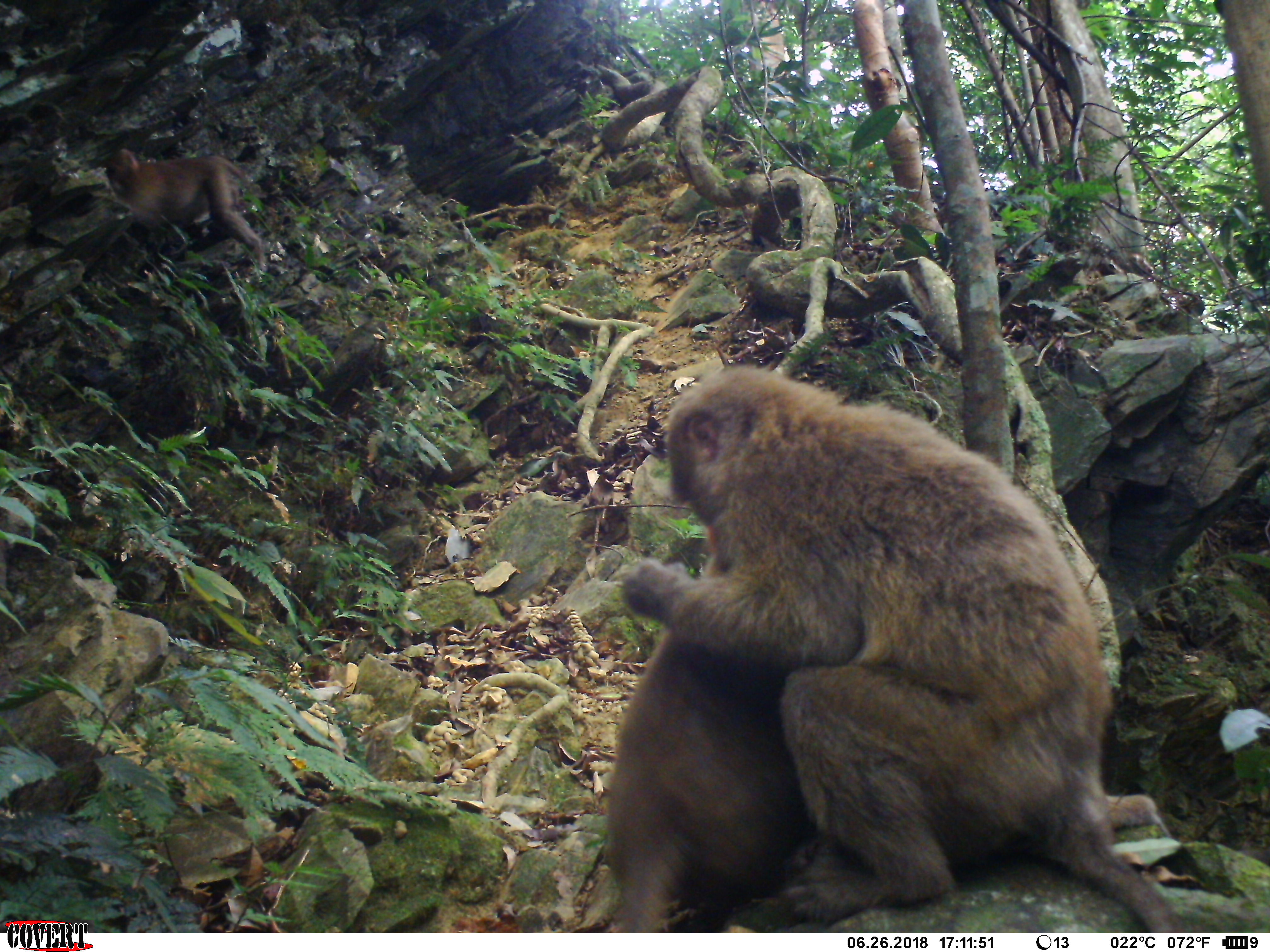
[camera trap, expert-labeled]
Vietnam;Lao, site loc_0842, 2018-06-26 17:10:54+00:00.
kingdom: Animalia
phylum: Chordata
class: Mammalia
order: Primates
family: Cercopithecidae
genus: Macaca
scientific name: Macaca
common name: macaques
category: assam or rhesus macaque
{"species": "assam or rhesus macaque (macaques) (Macaca)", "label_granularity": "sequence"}